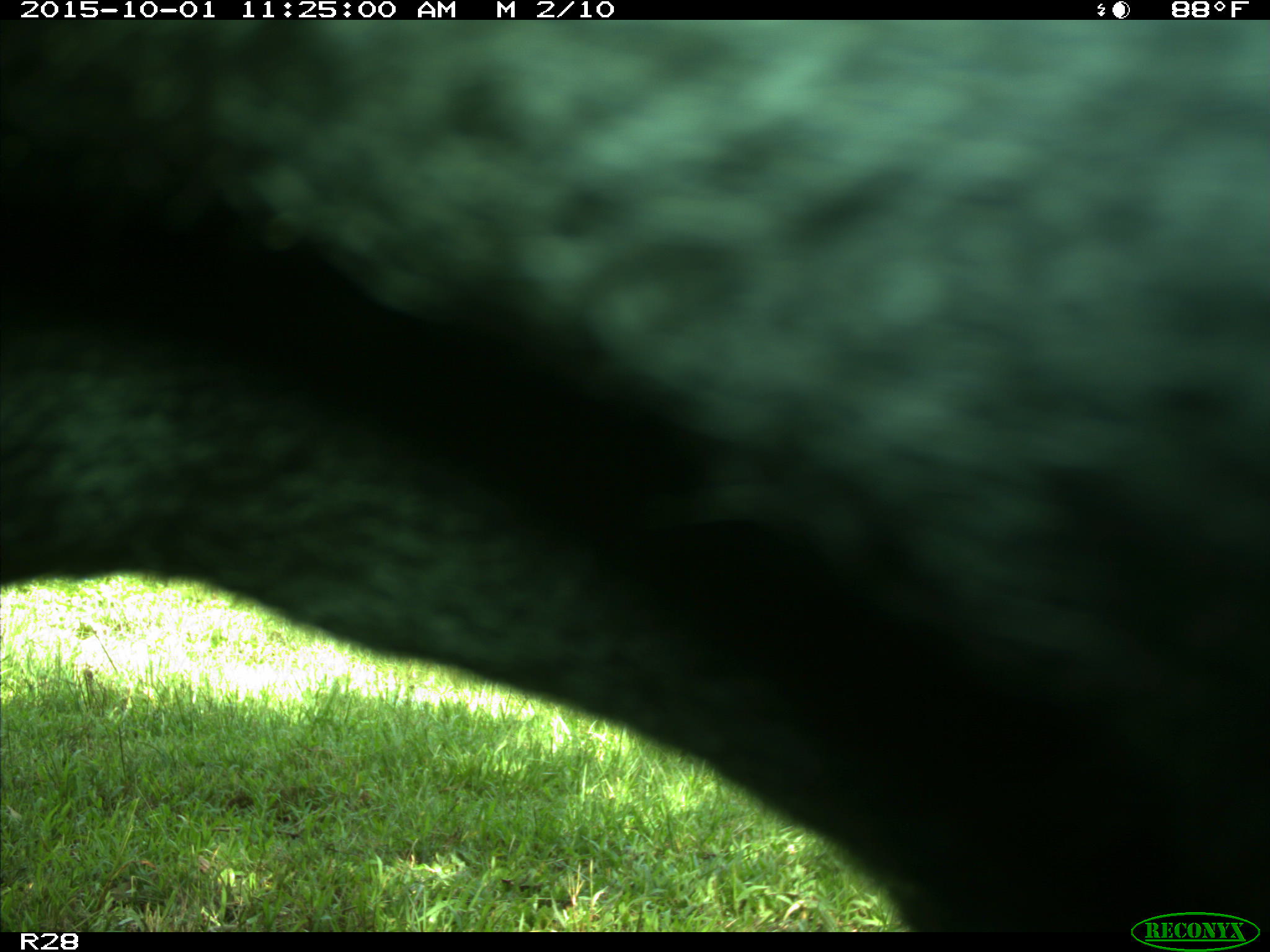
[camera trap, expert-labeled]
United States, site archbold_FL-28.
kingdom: Animalia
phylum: Chordata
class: Mammalia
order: Artiodactyla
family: Bovidae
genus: Bos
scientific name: Bos taurus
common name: domestic cow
Bos taurus (domestic cow).